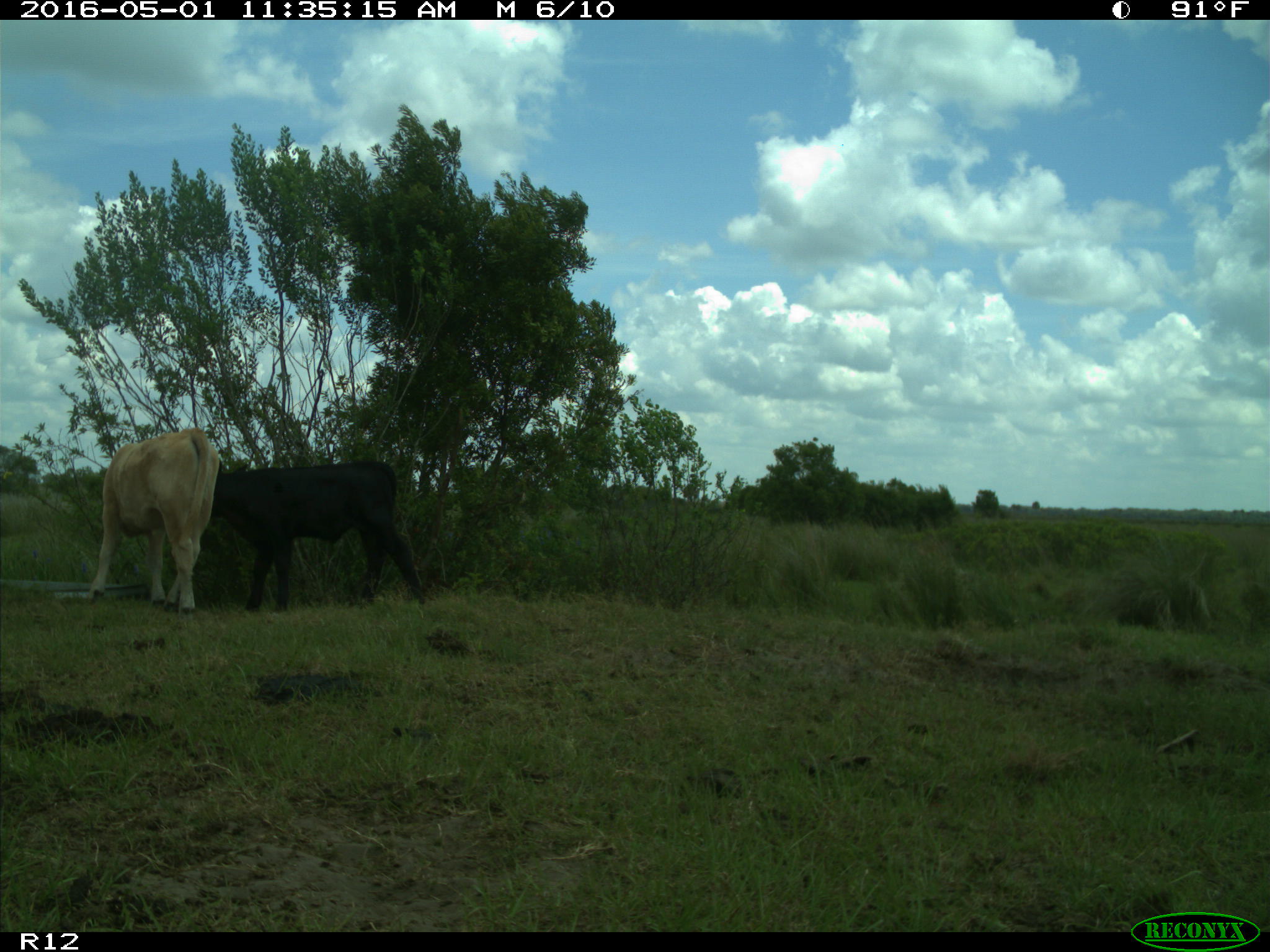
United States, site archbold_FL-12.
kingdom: Animalia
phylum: Chordata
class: Mammalia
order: Artiodactyla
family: Bovidae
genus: Bos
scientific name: Bos taurus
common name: domestic cow